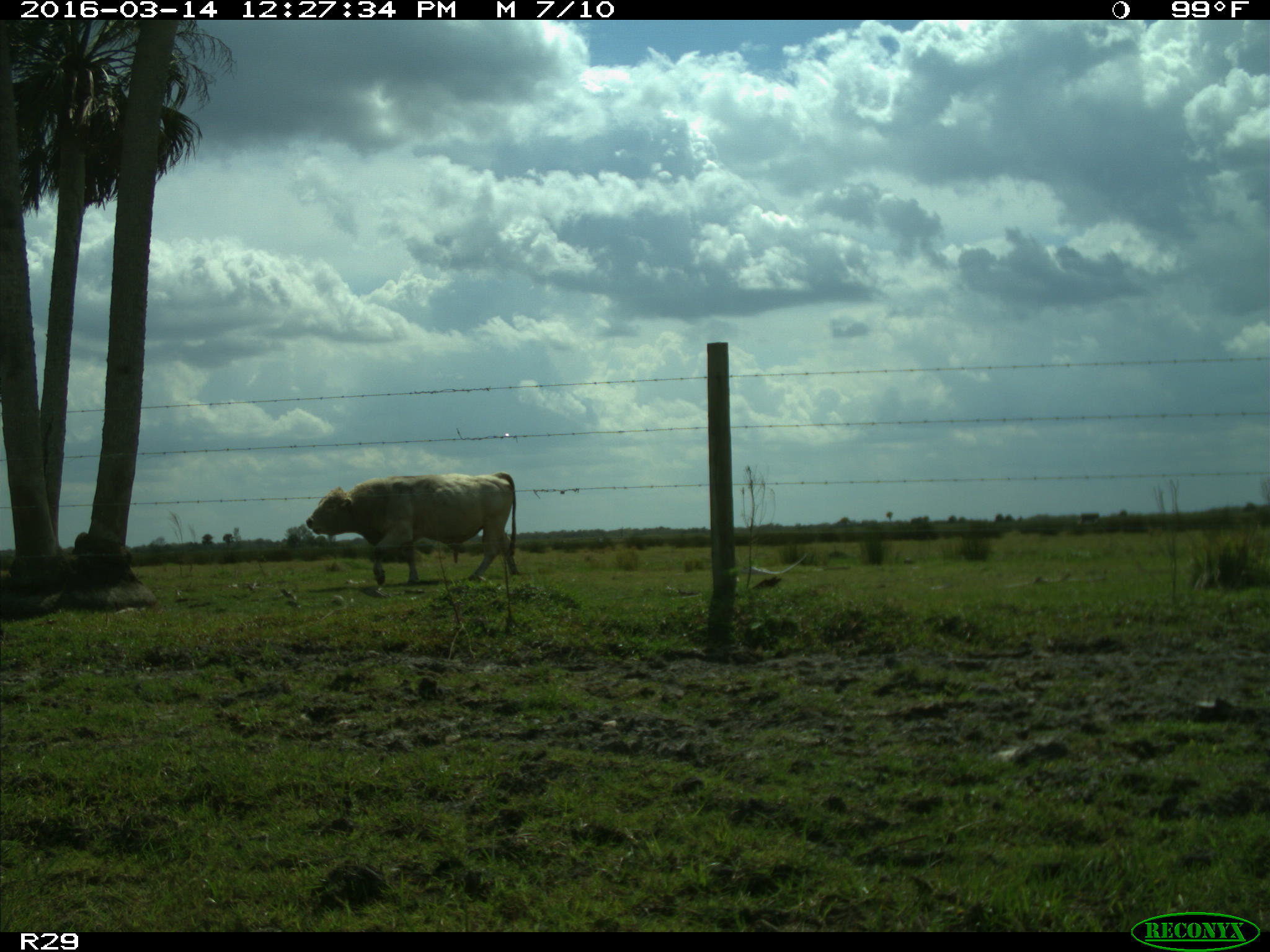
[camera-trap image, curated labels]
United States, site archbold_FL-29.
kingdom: Animalia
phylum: Chordata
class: Mammalia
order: Artiodactyla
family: Bovidae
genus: Bos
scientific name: Bos taurus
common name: domestic cow